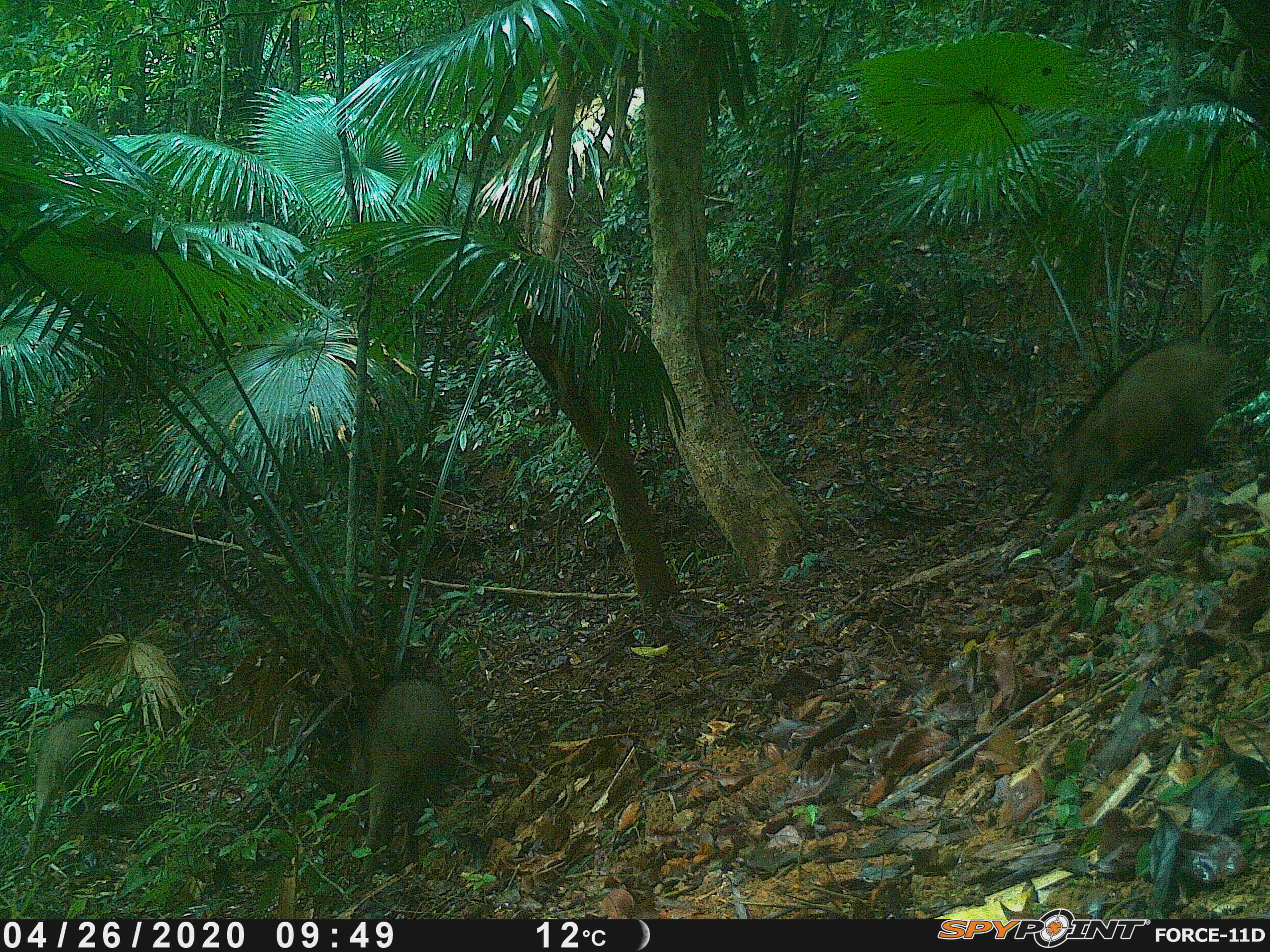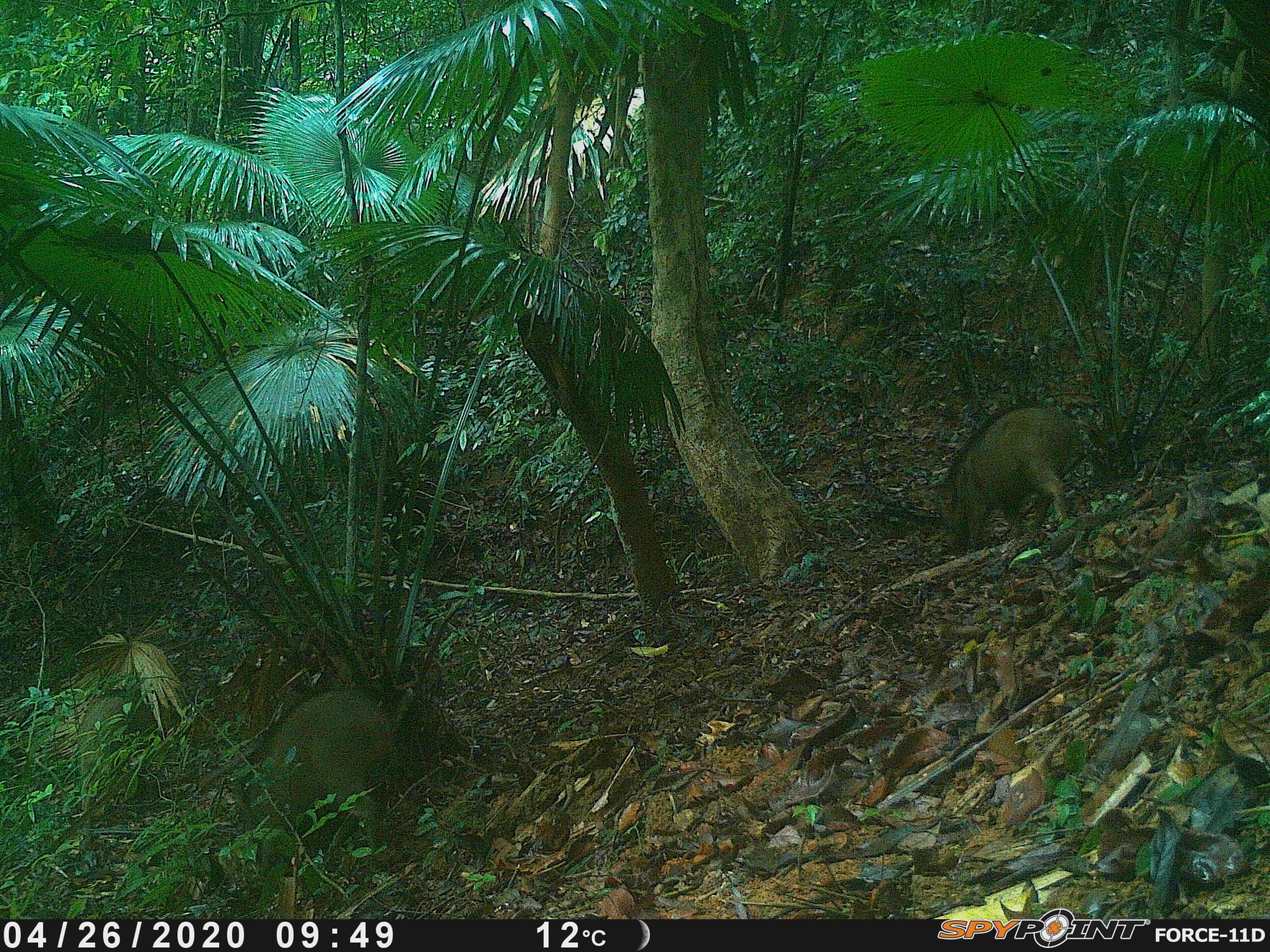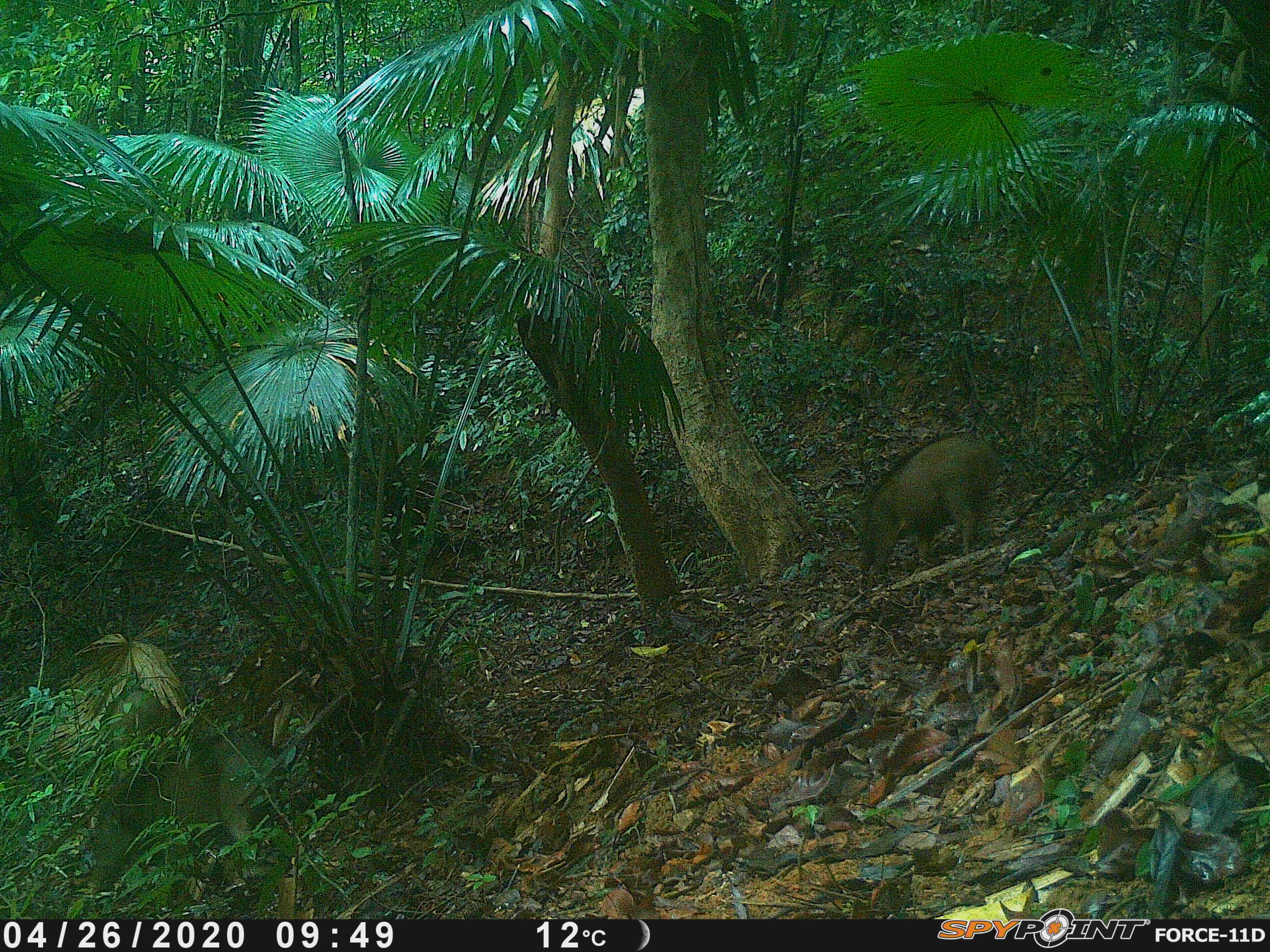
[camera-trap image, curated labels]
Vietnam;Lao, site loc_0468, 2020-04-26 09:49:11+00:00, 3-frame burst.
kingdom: Animalia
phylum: Chordata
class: Mammalia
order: Artiodactyla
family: Suidae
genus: Sus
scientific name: Sus scrofa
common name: eurasian wild pig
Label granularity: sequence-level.